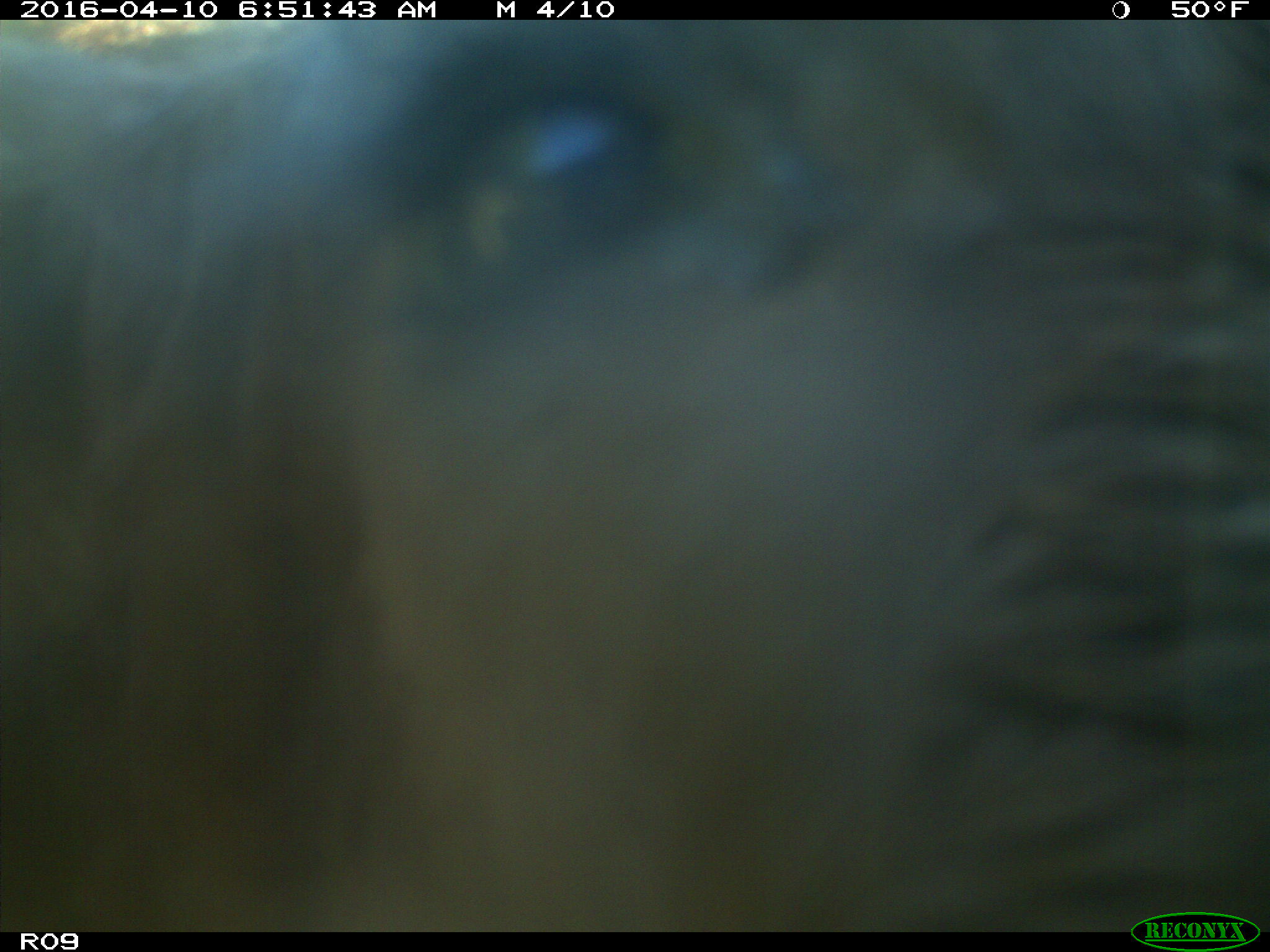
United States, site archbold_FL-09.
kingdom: Animalia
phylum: Chordata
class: Mammalia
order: Artiodactyla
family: Bovidae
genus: Bos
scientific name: Bos taurus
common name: domestic cow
Bos taurus (domestic cow).